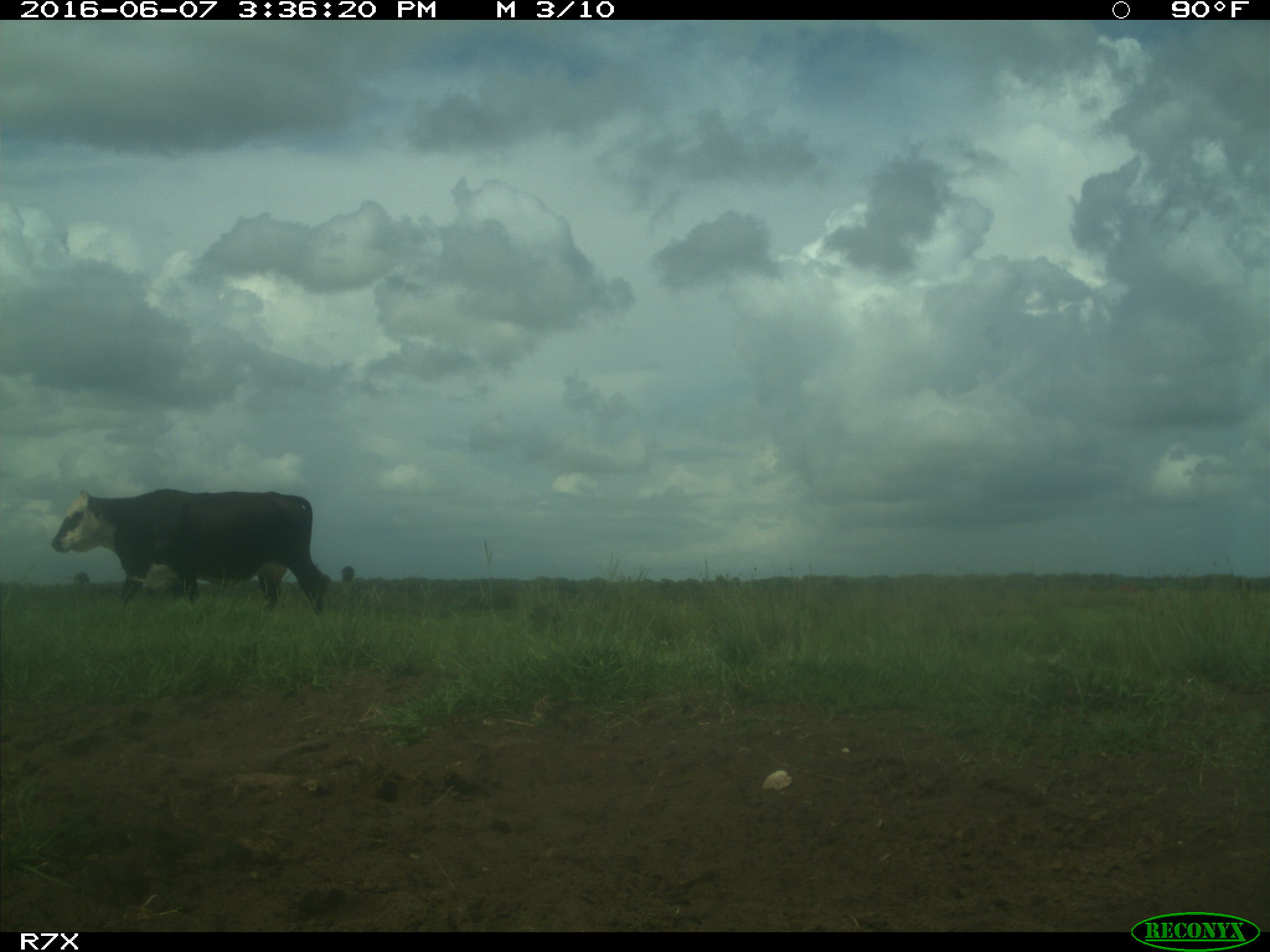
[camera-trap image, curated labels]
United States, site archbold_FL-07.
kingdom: Animalia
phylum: Chordata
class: Mammalia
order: Artiodactyla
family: Bovidae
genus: Bos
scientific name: Bos taurus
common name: domestic cow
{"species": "Bos taurus (domestic cow)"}